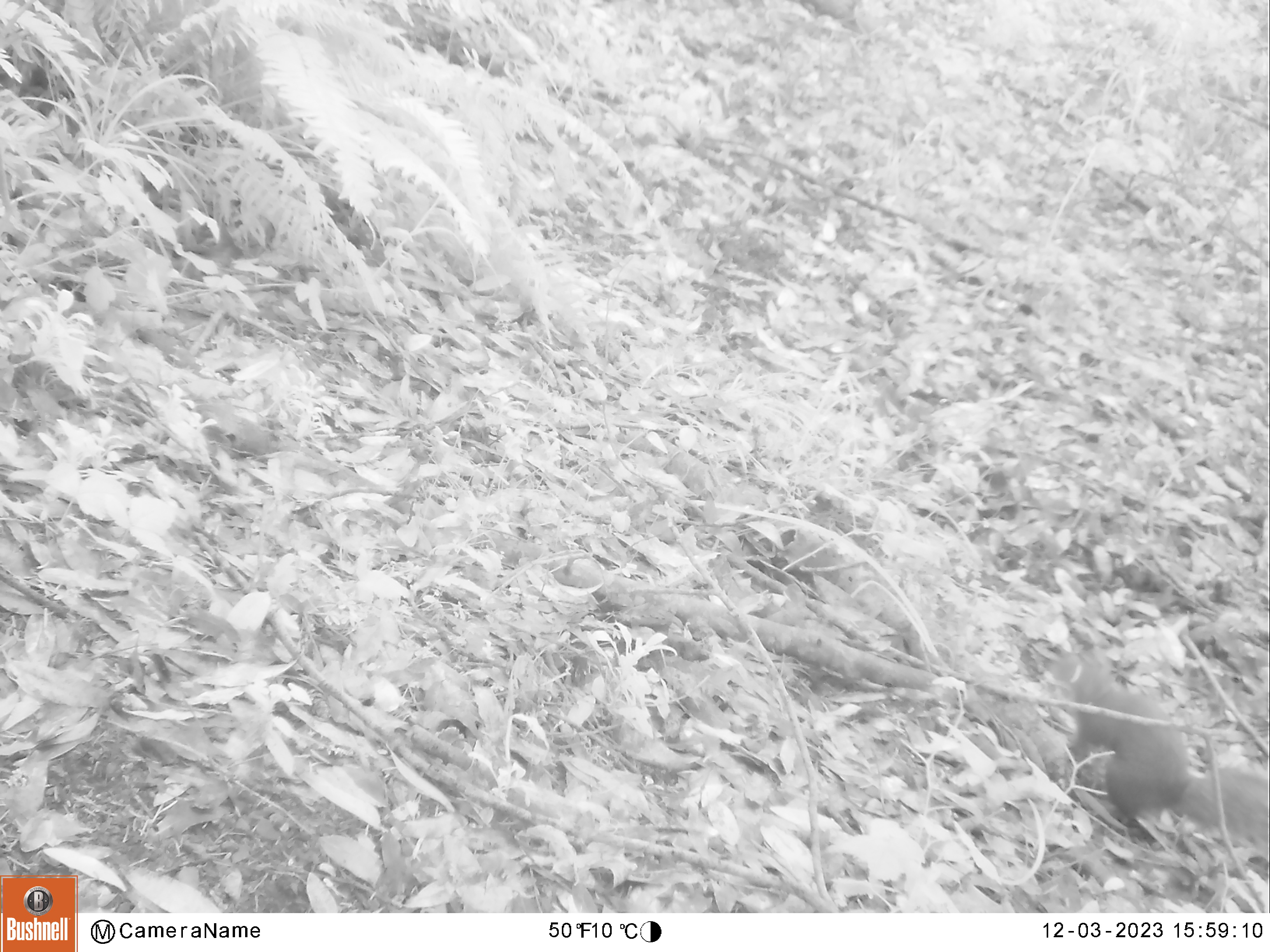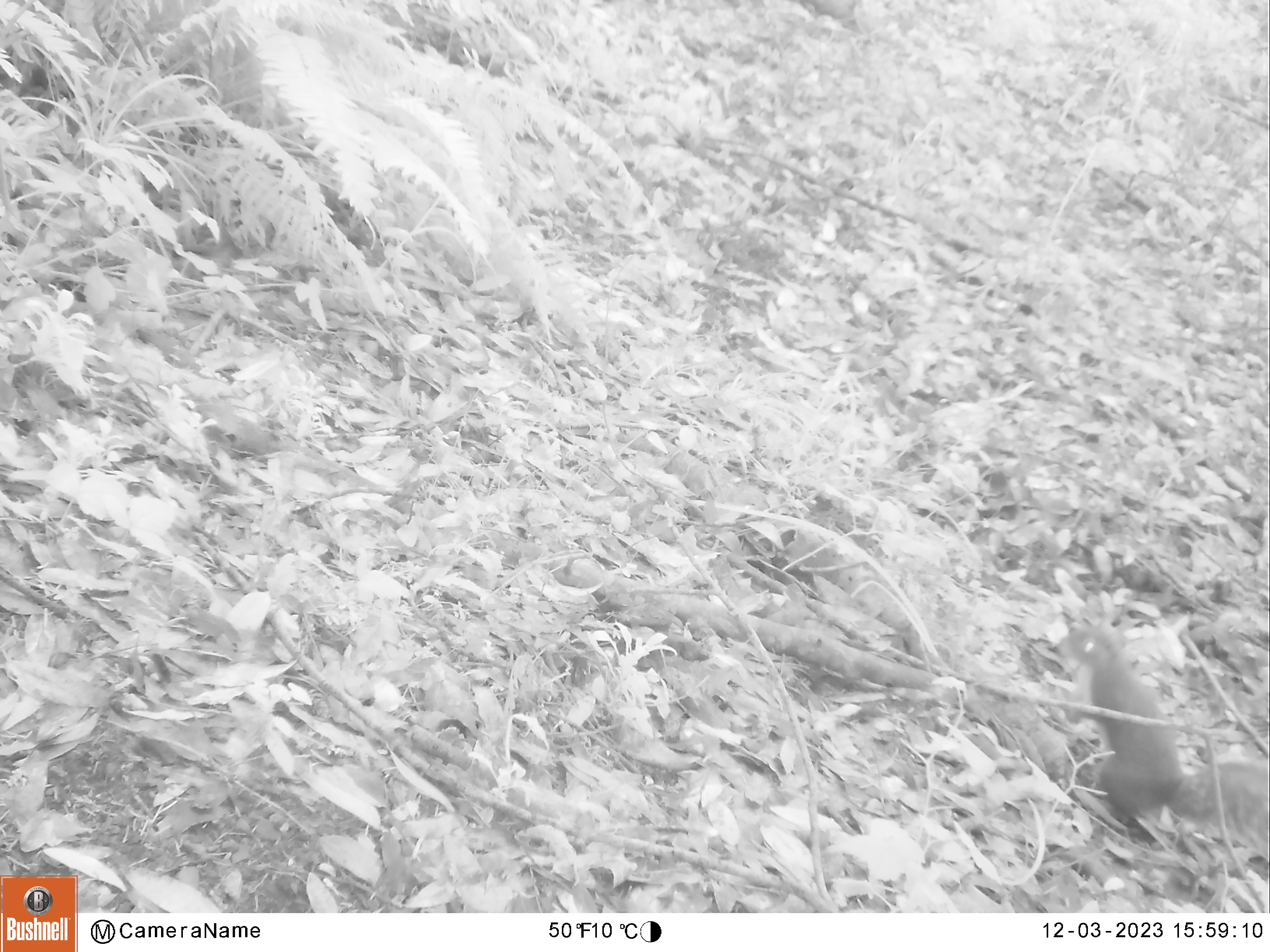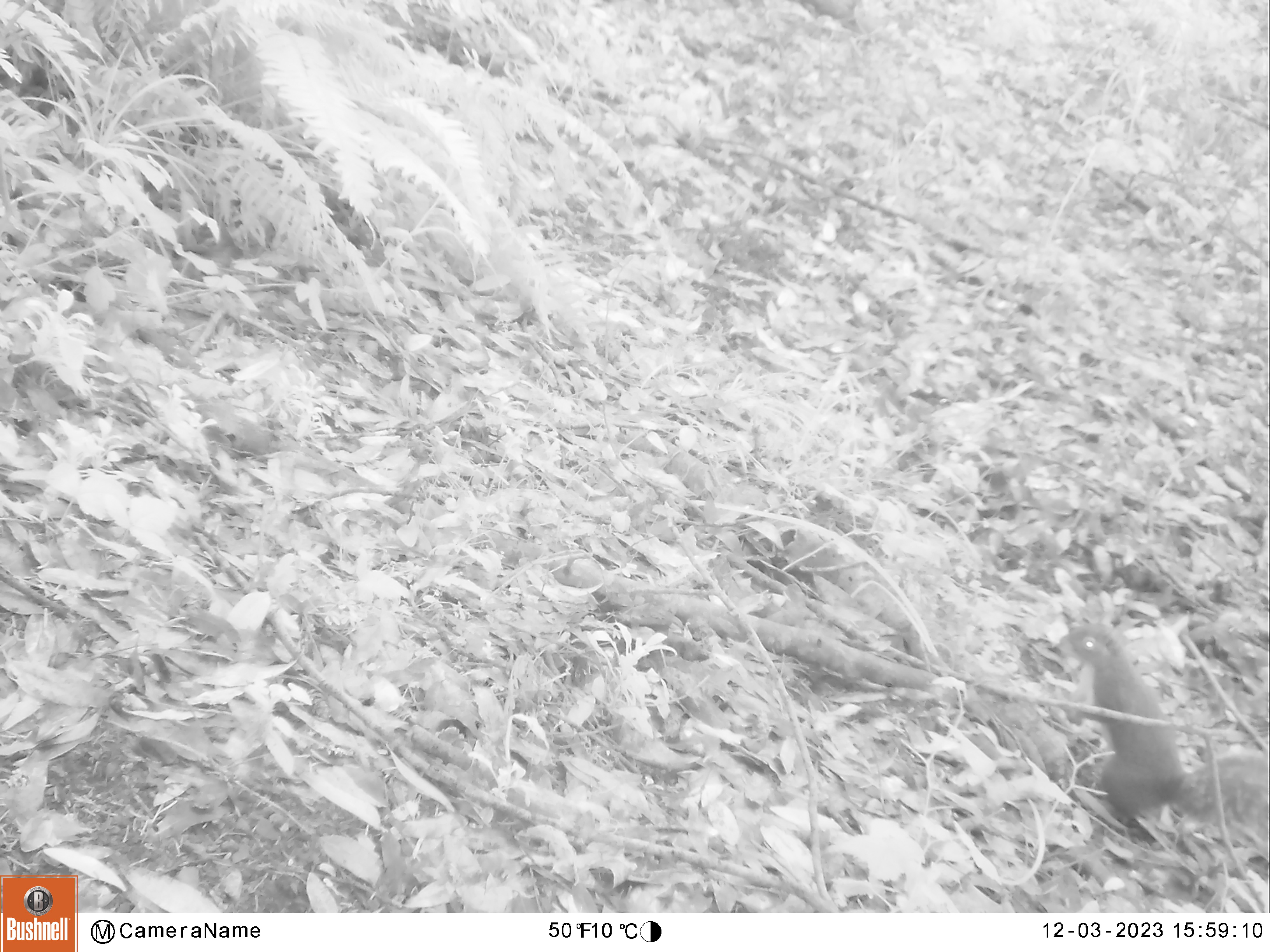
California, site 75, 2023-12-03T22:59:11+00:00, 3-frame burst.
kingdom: Animalia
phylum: Chordata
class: Mammalia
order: Rodentia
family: Sciuridae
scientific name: Sciuridae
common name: squirrel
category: unknown squirrel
Unknown squirrel (squirrel) (Sciuridae).